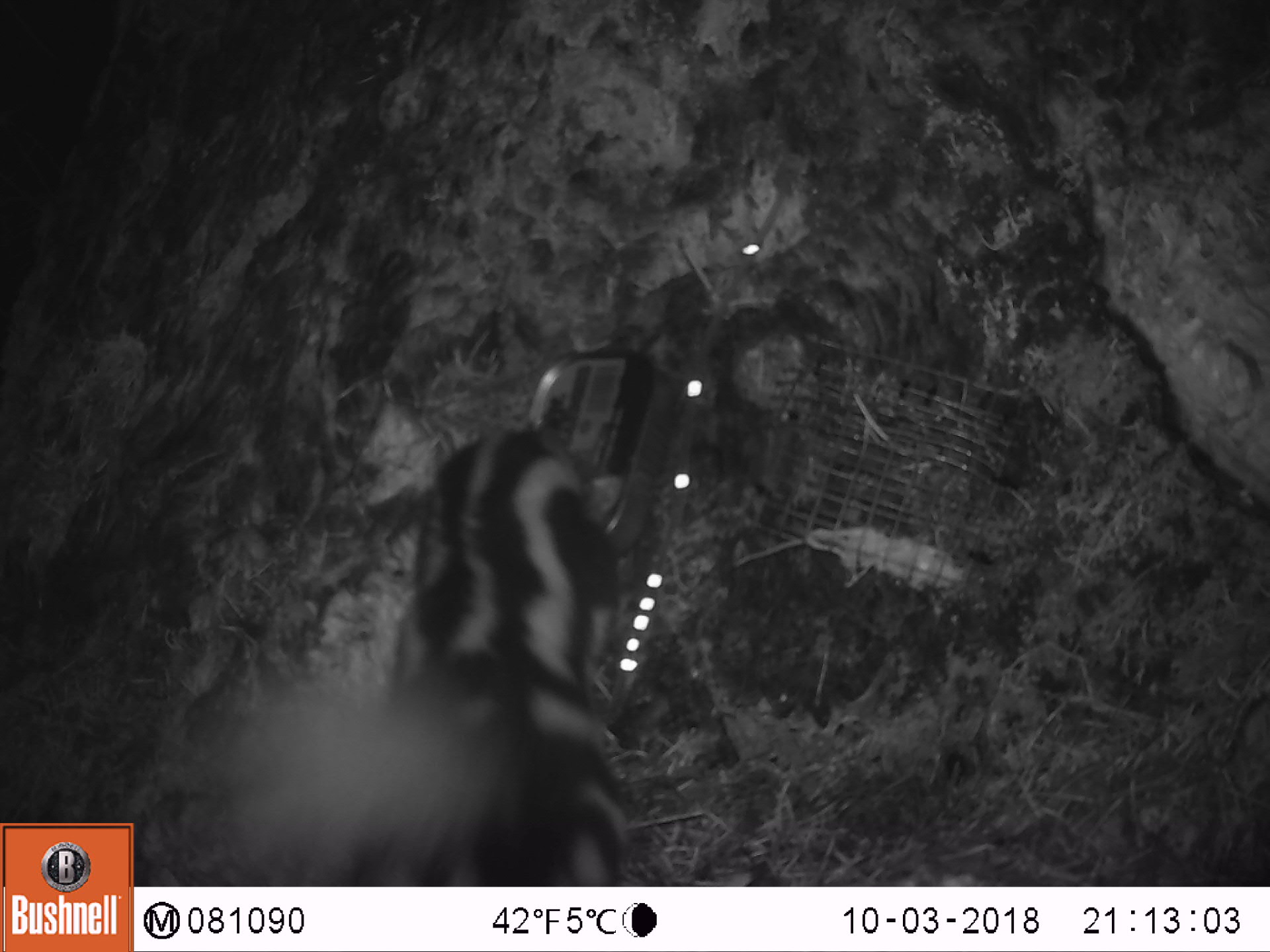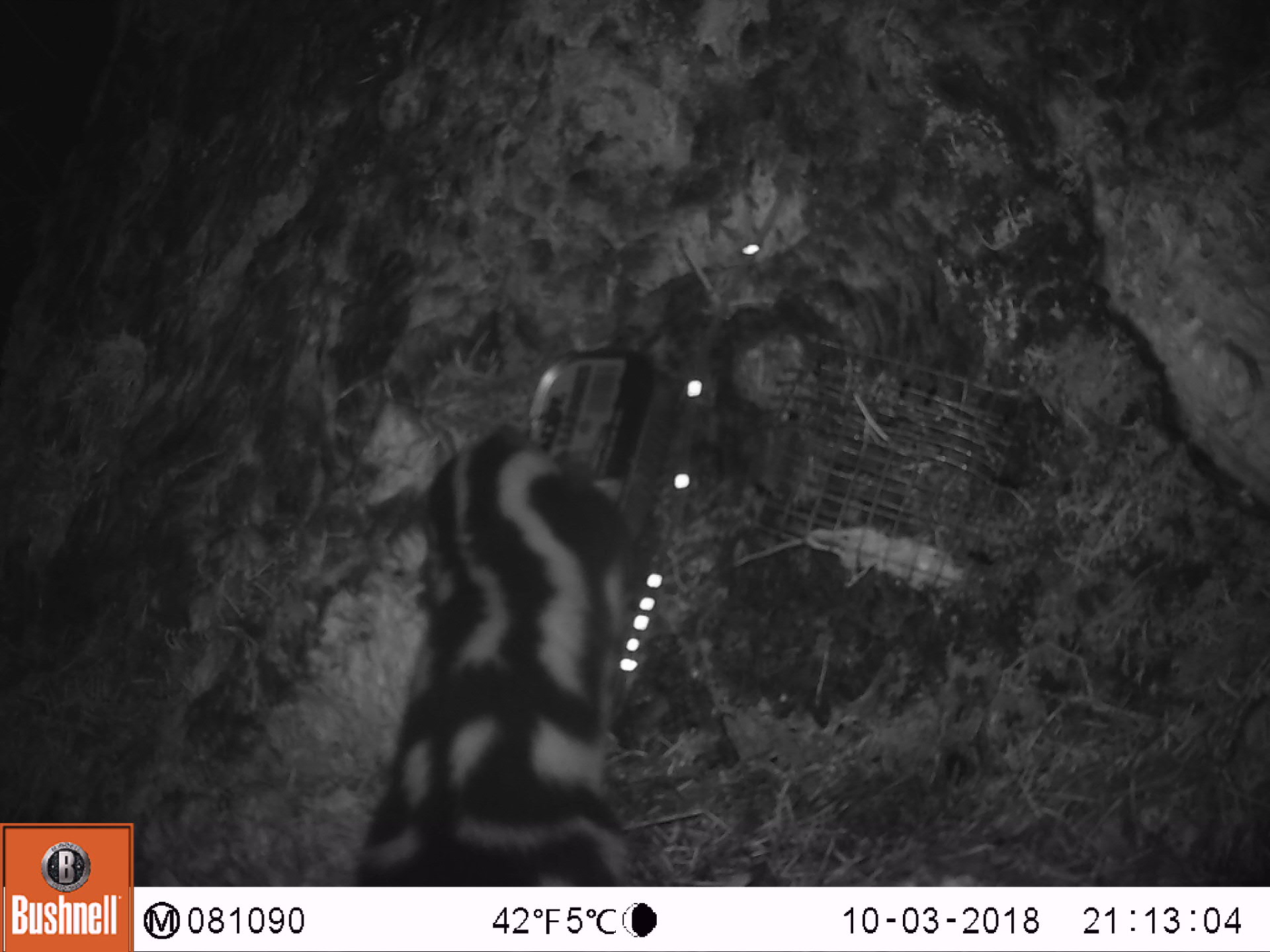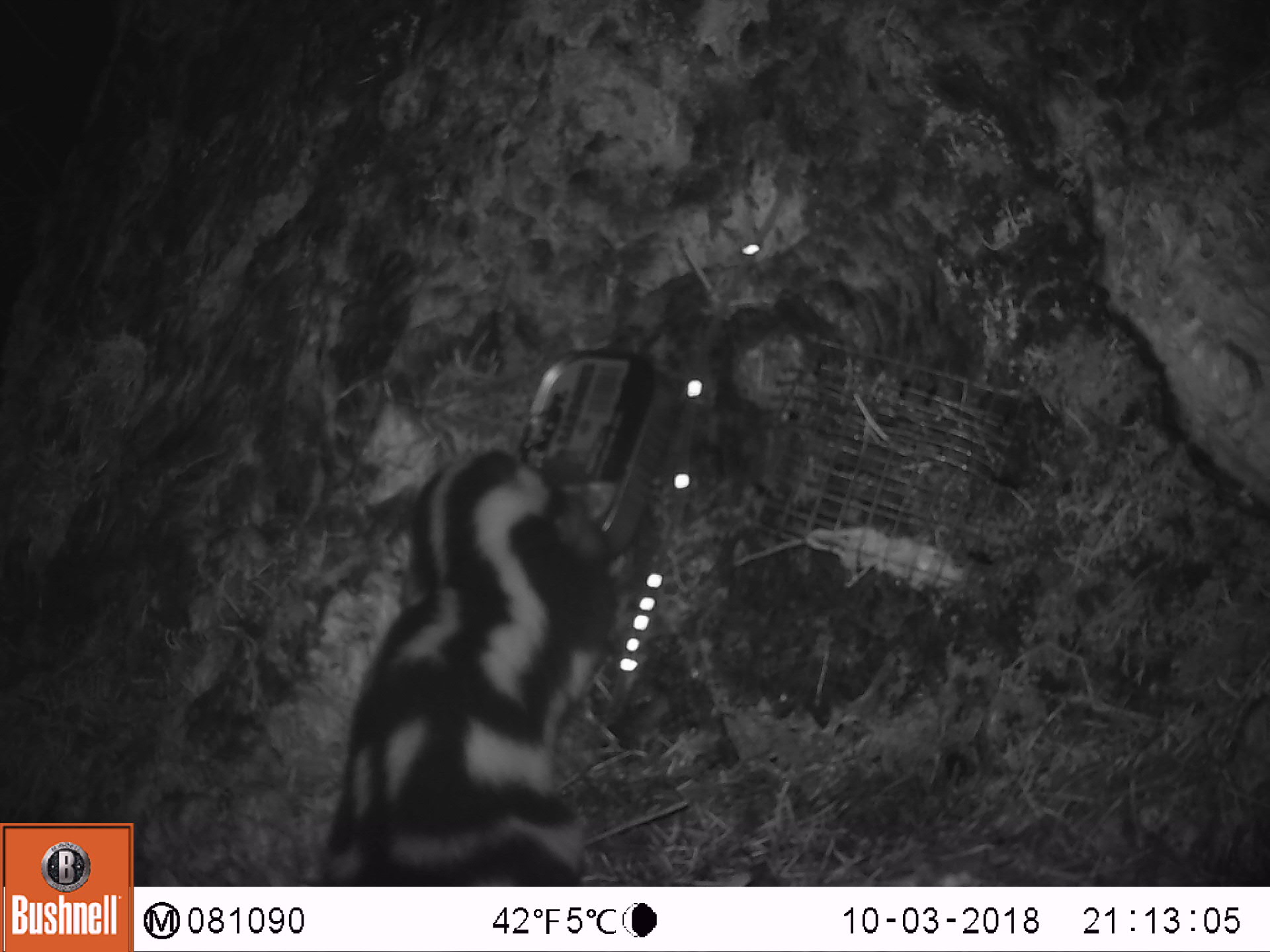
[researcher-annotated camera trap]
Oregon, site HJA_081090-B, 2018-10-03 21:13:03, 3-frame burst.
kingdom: Animalia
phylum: Chordata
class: Mammalia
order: Carnivora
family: Mephitidae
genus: Spilogale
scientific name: Spilogale gracilis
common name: western spotted skunk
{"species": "western spotted skunk (Spilogale gracilis)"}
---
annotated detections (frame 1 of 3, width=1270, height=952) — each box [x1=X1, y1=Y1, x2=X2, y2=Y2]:
western spotted skunk: [x1=193, y1=412, x2=667, y2=882]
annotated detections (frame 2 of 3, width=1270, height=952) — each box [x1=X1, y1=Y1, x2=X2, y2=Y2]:
western spotted skunk: [x1=327, y1=413, x2=665, y2=880]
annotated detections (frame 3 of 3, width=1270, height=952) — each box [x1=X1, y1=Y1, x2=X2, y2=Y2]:
western spotted skunk: [x1=312, y1=428, x2=679, y2=881]